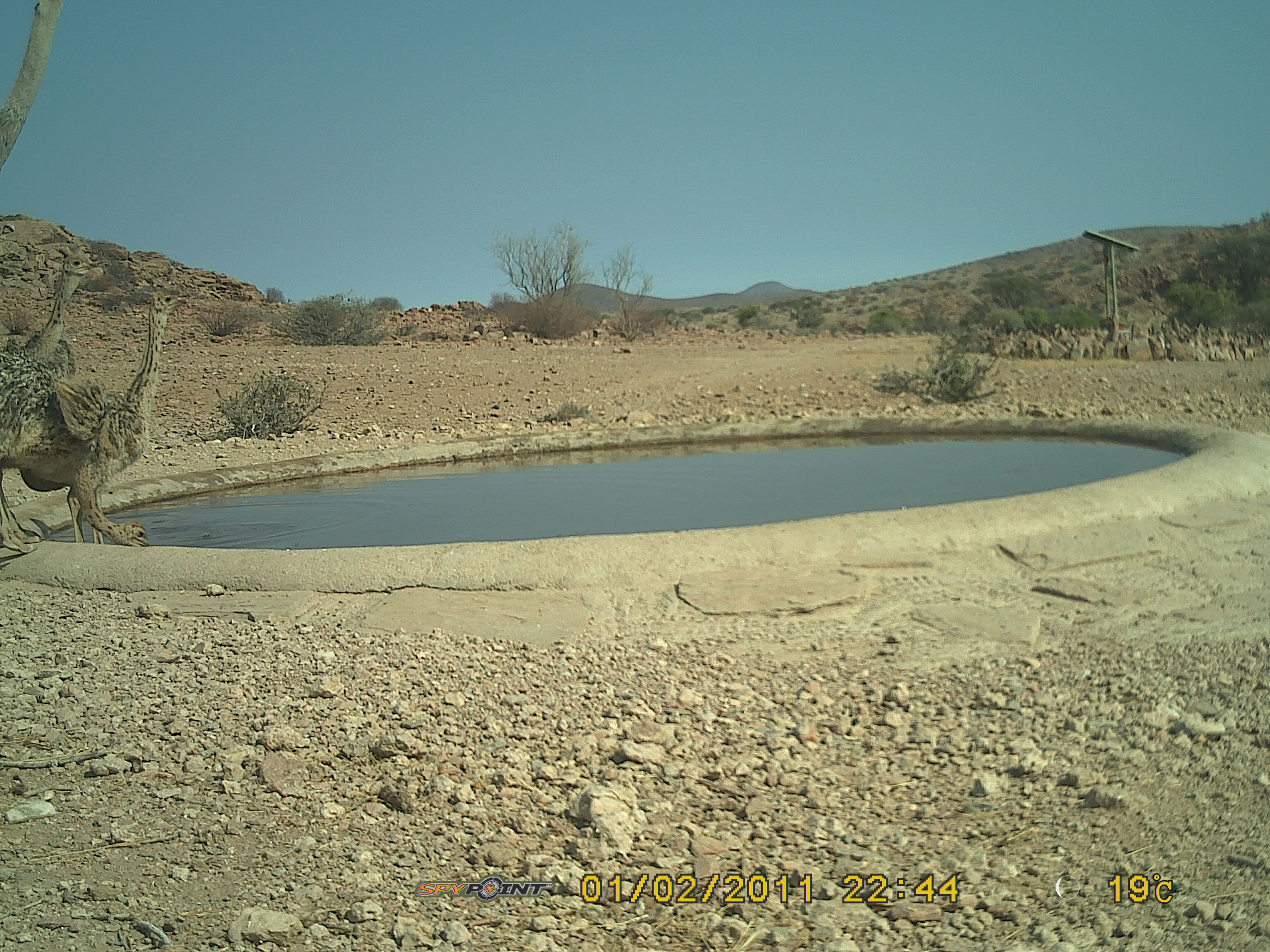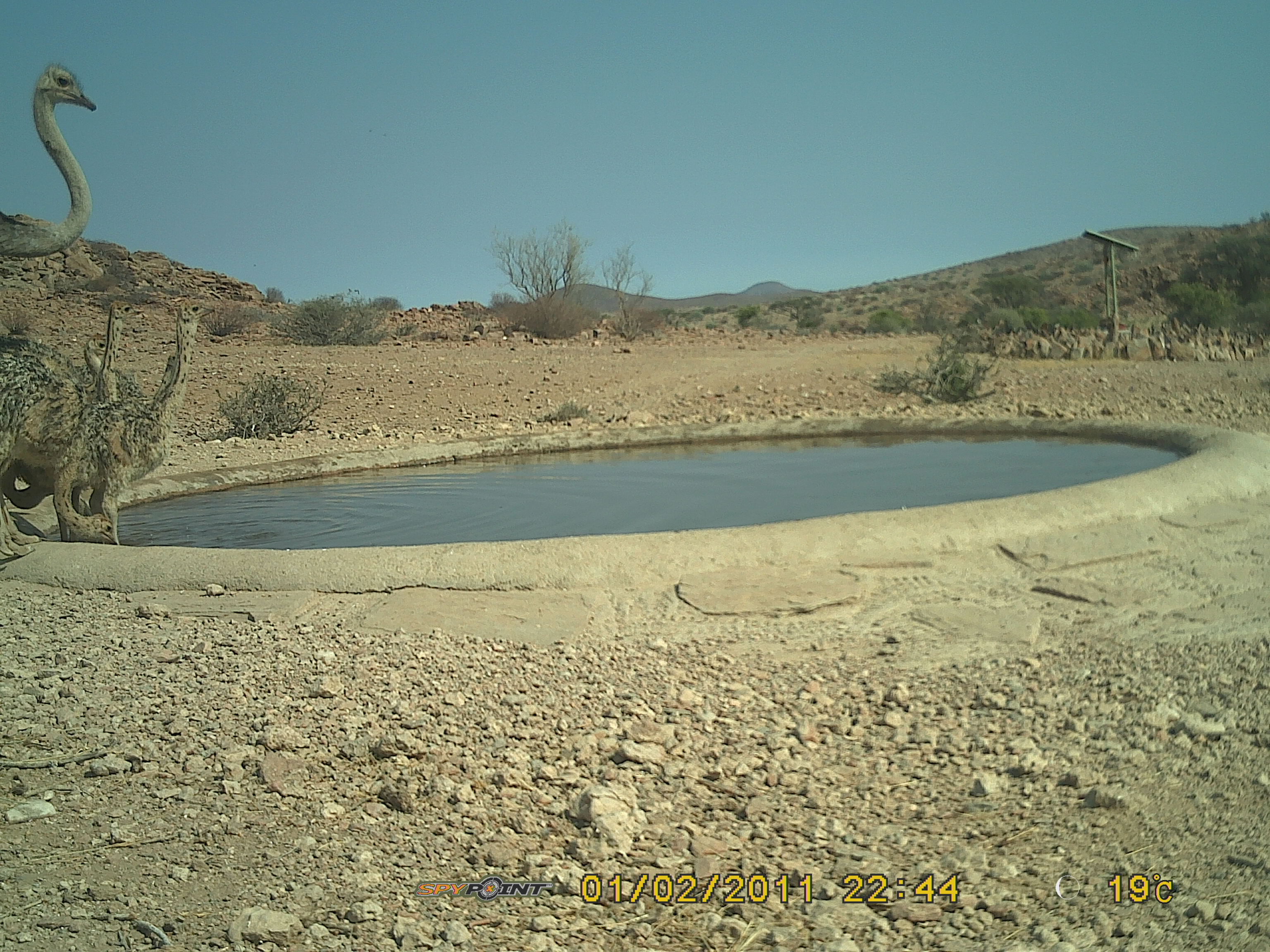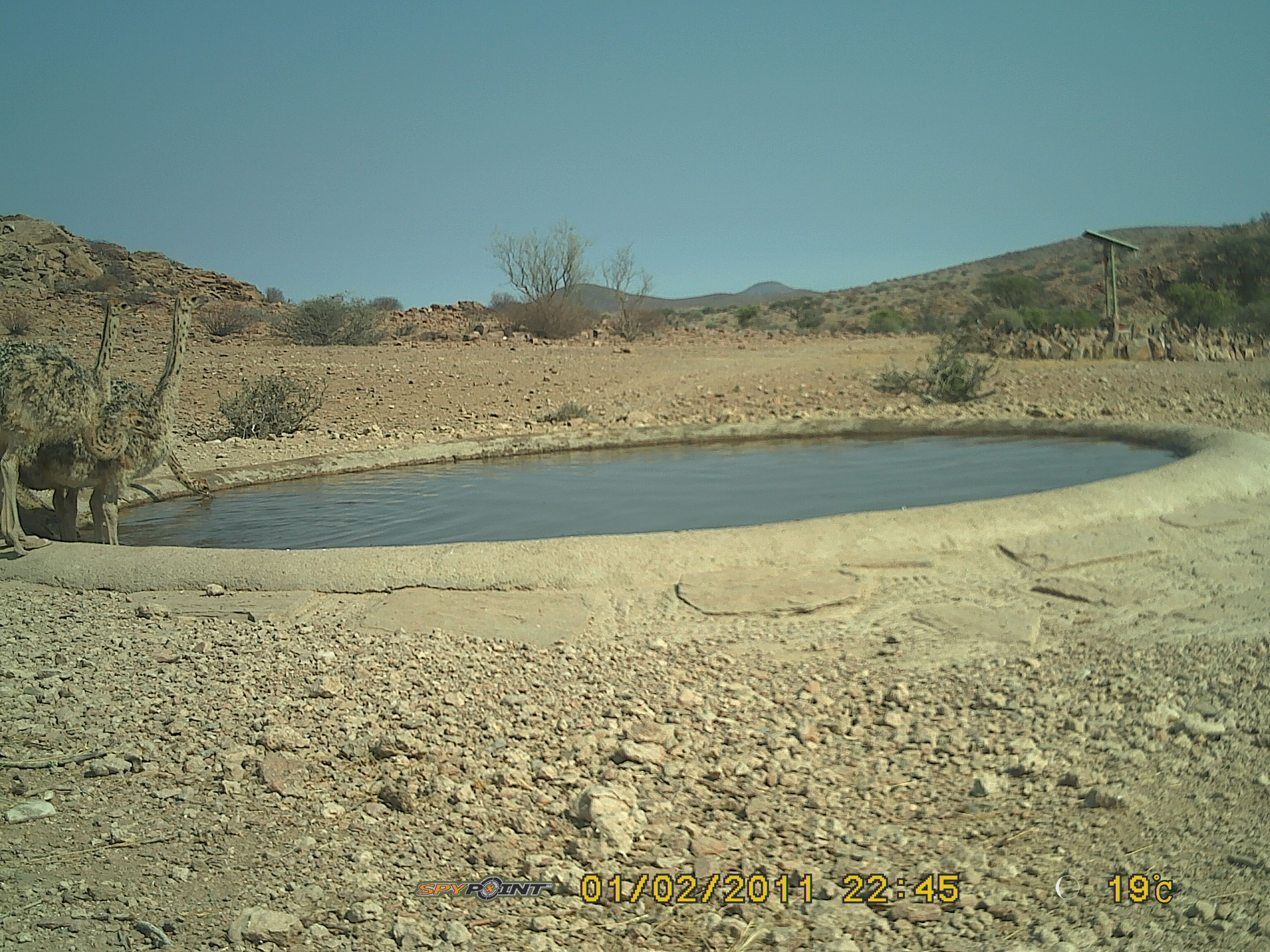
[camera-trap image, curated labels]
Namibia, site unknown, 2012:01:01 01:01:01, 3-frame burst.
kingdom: Animalia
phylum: Chordata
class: Aves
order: Struthioniformes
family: Struthionidae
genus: Struthio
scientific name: Struthio camelus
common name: common ostrich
Struthio camelus (common ostrich).